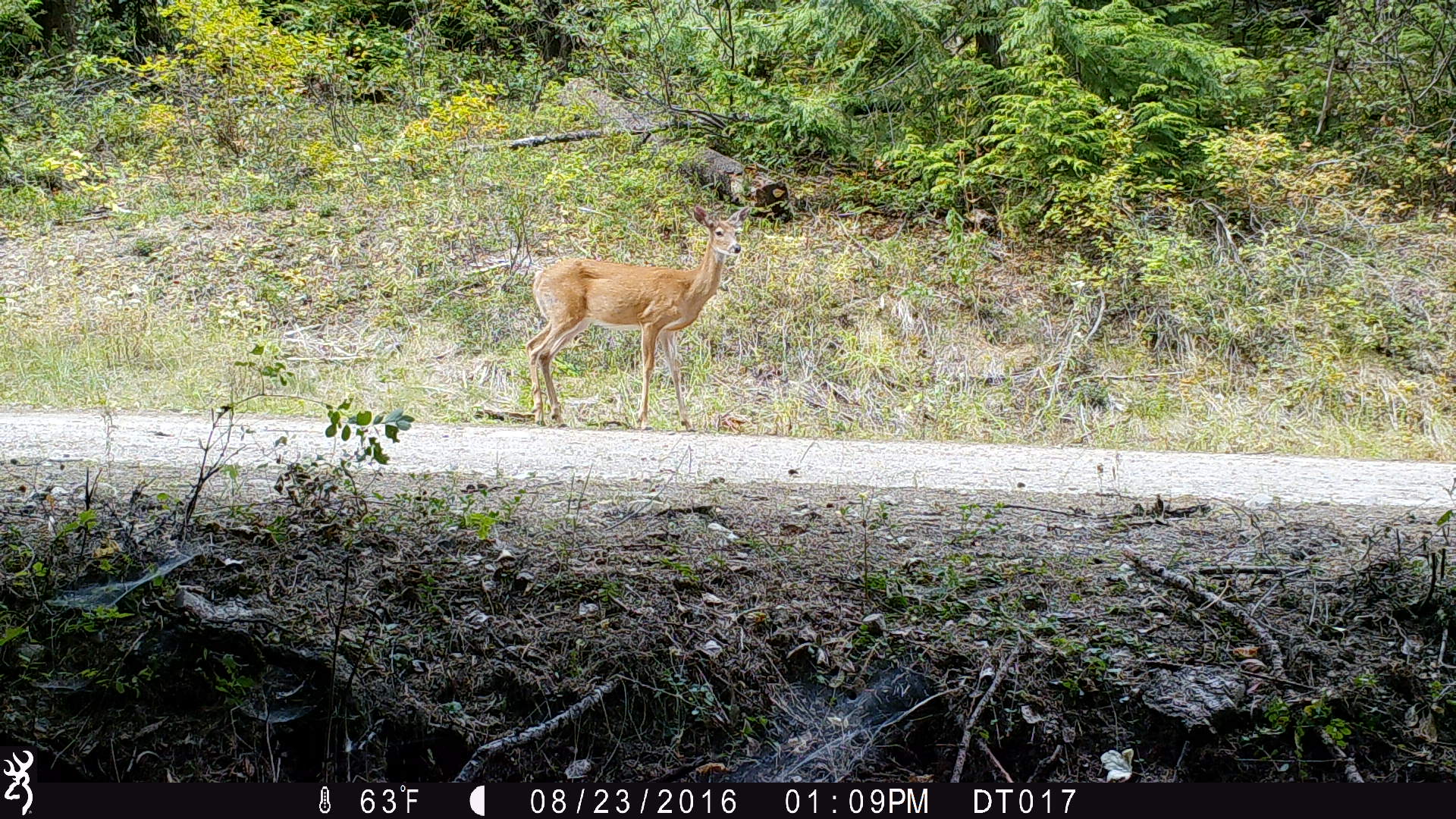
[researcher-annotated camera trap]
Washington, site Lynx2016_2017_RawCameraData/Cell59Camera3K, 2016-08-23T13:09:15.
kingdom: Animalia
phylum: Chordata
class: Mammalia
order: Artiodactyla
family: Cervidae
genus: Odocoileus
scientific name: Odocoileus virginianus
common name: white-tailed deer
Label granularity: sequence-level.